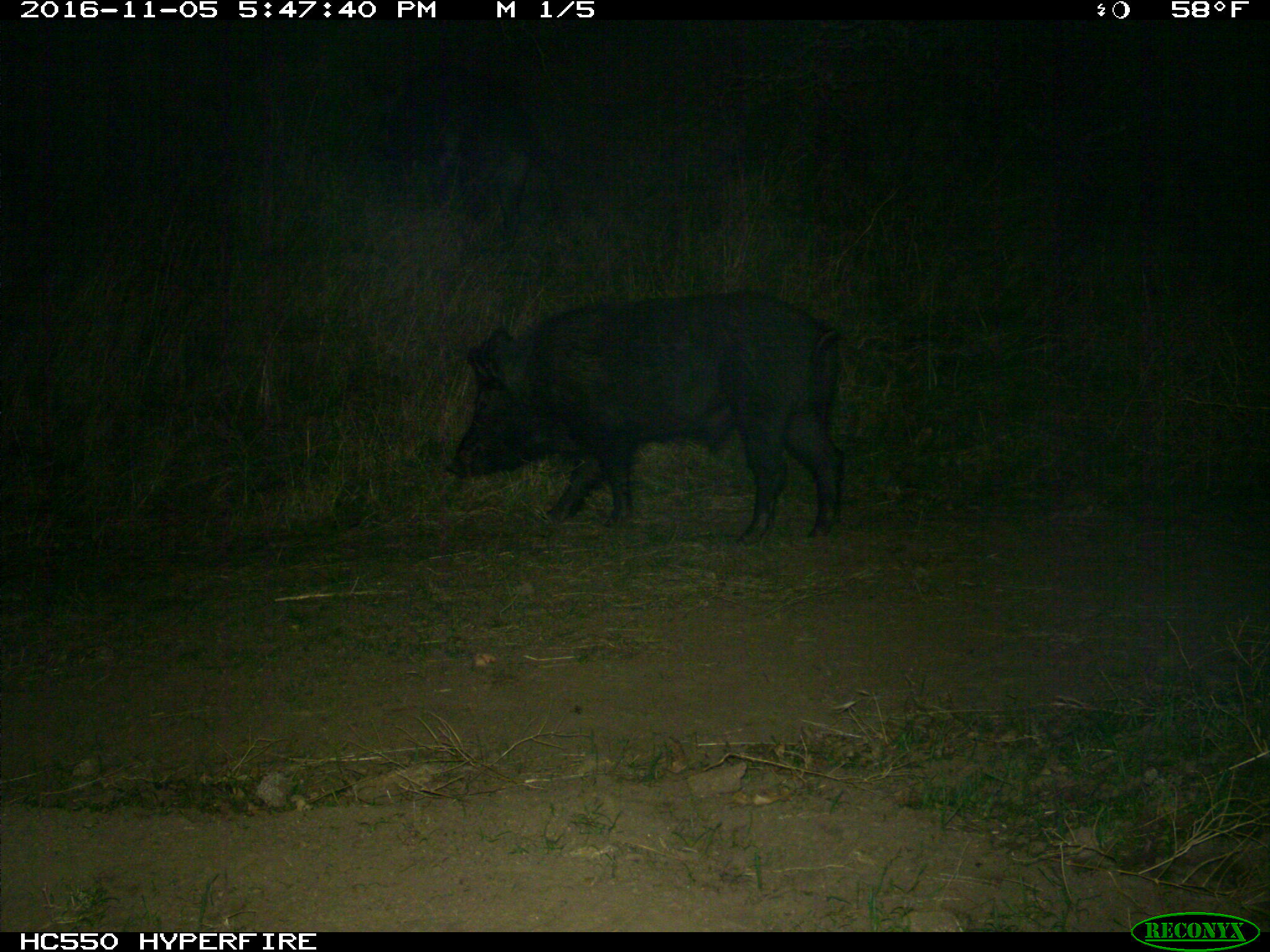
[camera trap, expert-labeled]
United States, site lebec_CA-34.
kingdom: Animalia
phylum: Chordata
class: Mammalia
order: Artiodactyla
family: Suidae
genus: Sus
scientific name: Sus scrofa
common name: wild boar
Sus scrofa (wild boar).